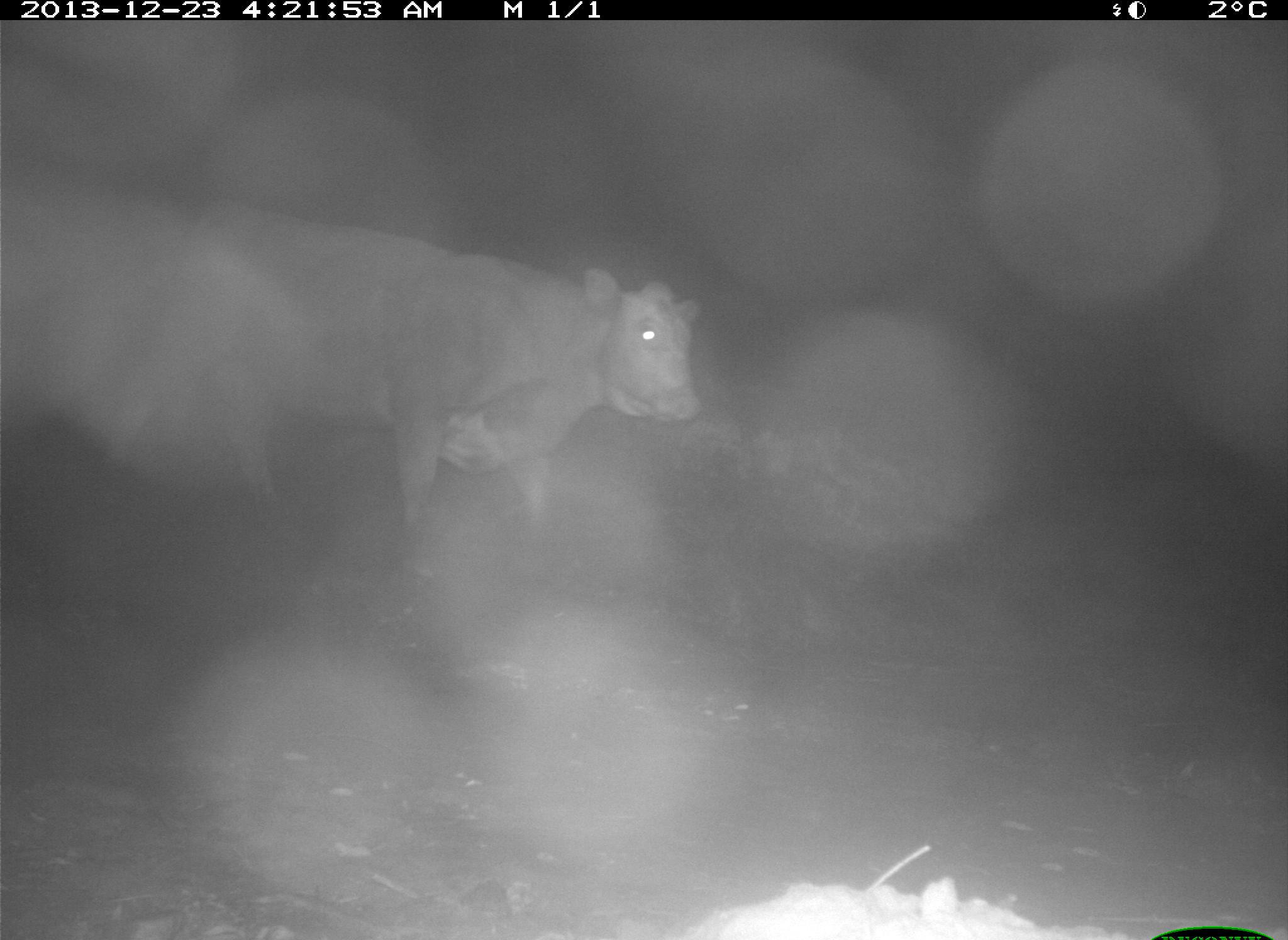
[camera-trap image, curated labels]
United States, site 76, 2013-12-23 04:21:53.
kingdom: Animalia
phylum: Chordata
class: Mammalia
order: Artiodactyla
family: Bovidae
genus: Bos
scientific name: Bos taurus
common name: cow